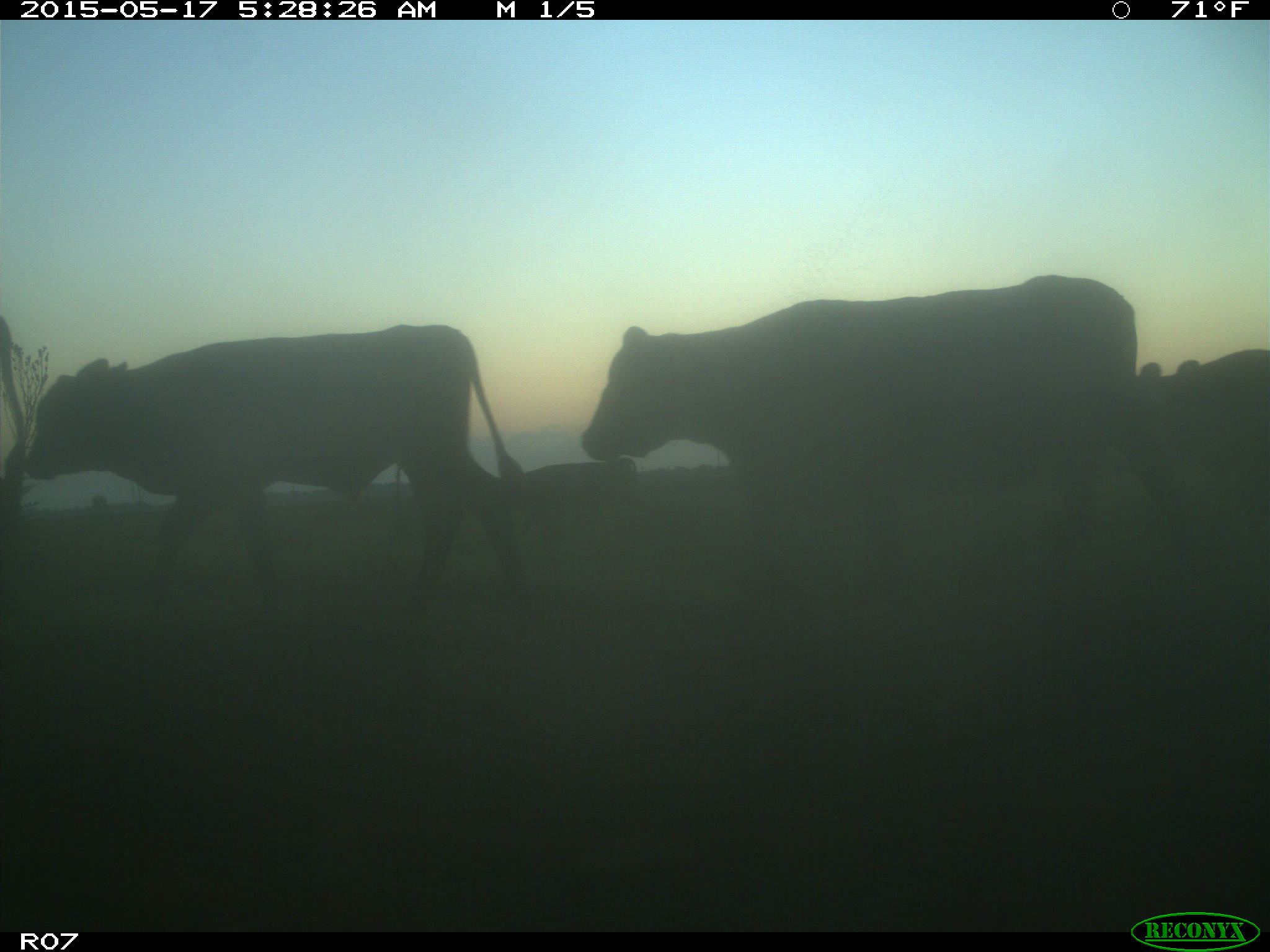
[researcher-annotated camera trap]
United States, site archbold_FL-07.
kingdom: Animalia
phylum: Chordata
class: Mammalia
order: Artiodactyla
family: Bovidae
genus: Bos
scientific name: Bos taurus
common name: domestic cow